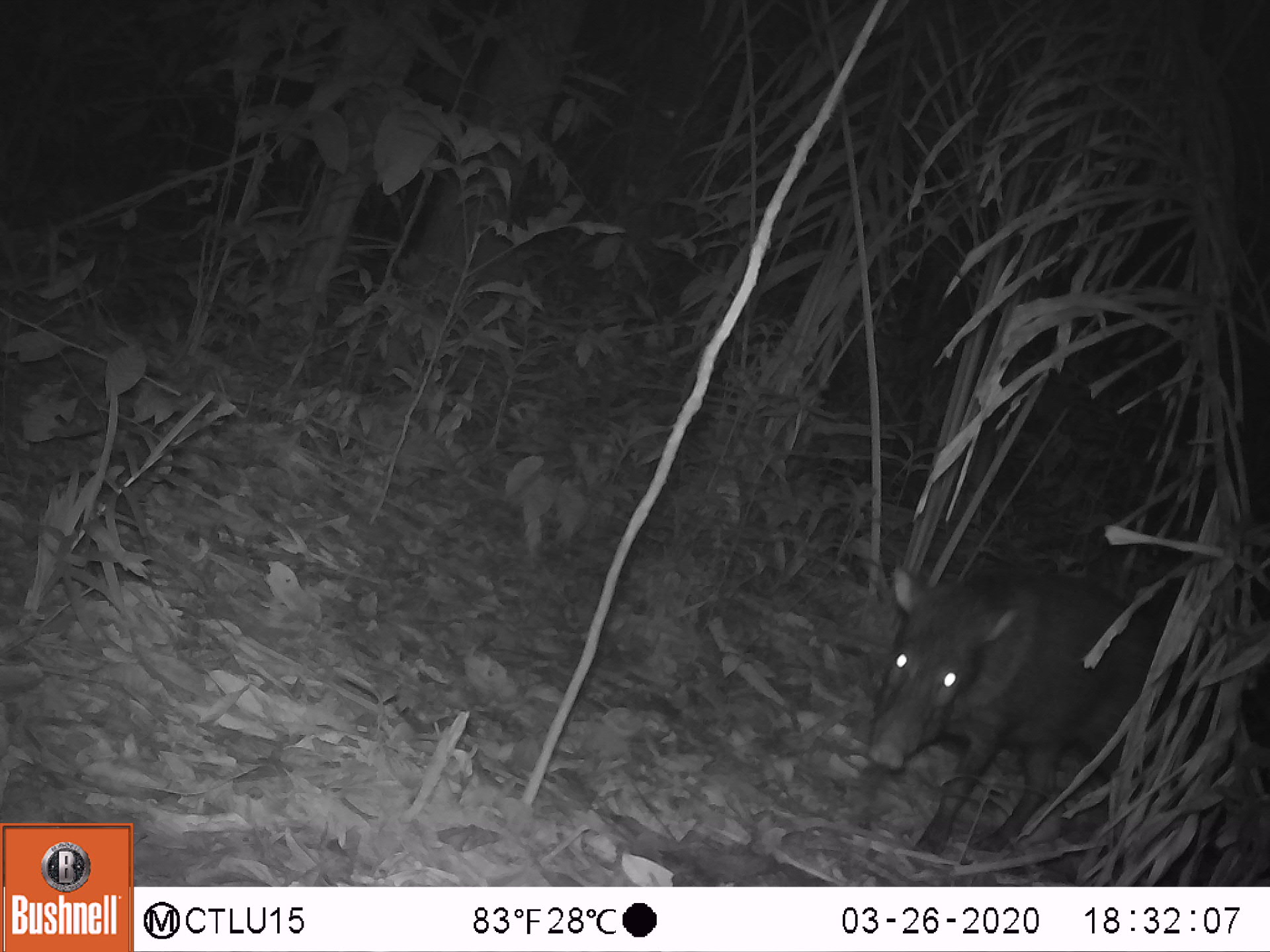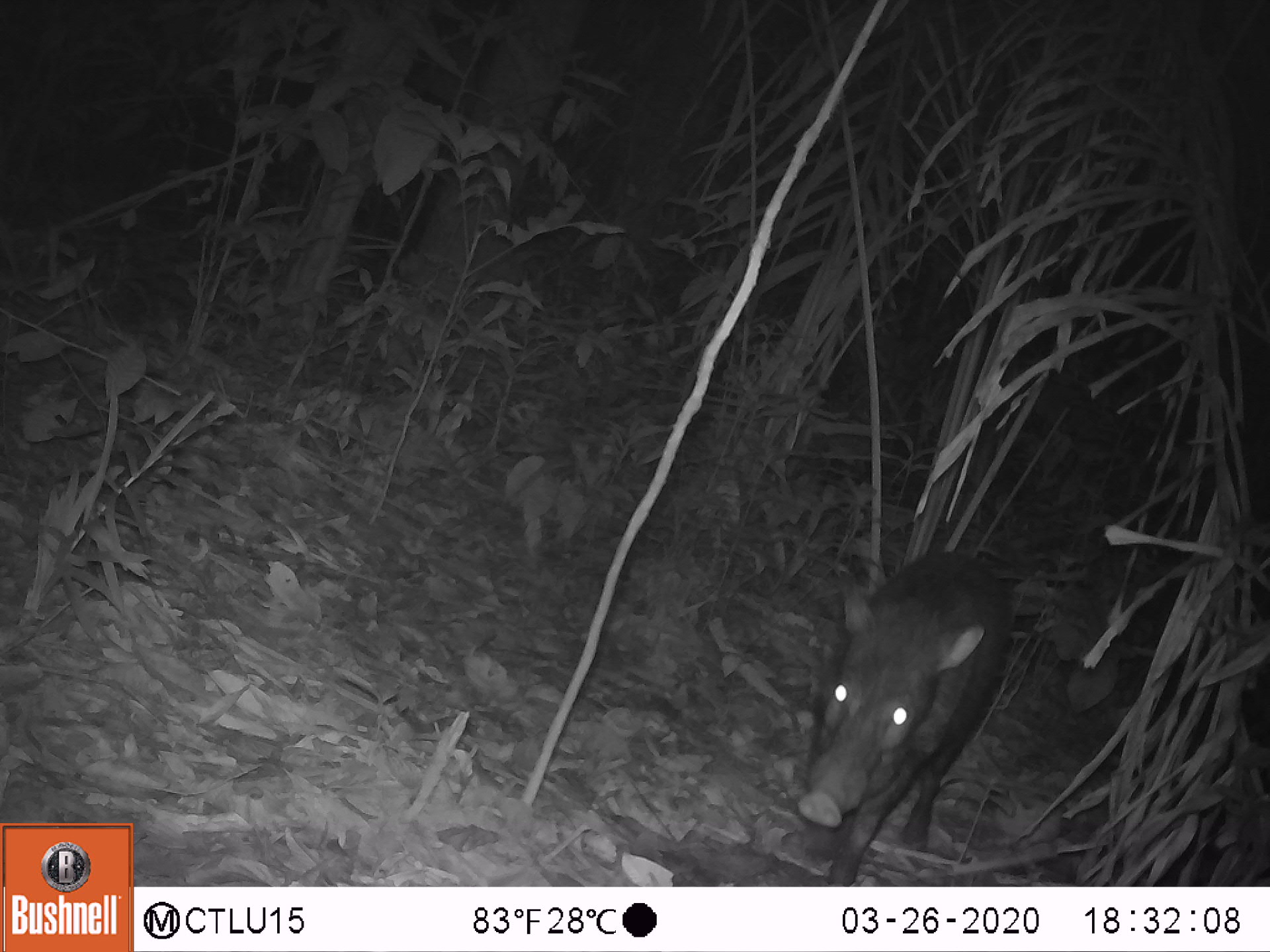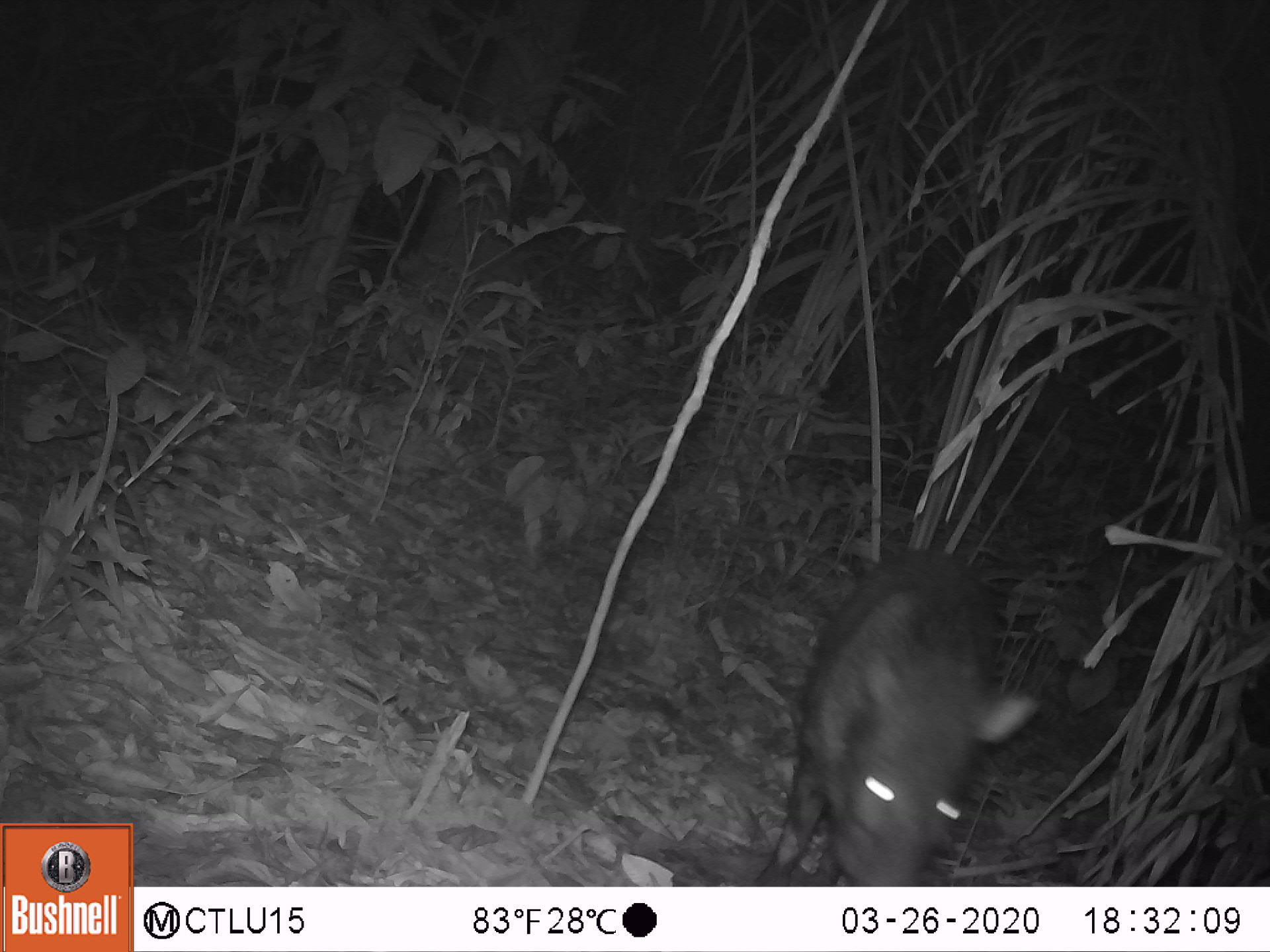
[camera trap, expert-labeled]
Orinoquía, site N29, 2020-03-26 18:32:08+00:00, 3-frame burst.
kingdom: Animalia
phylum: Chordata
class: Mammalia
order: Artiodactyla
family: Tayassuidae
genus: Pecari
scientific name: Pecari tajacu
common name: collared peccary